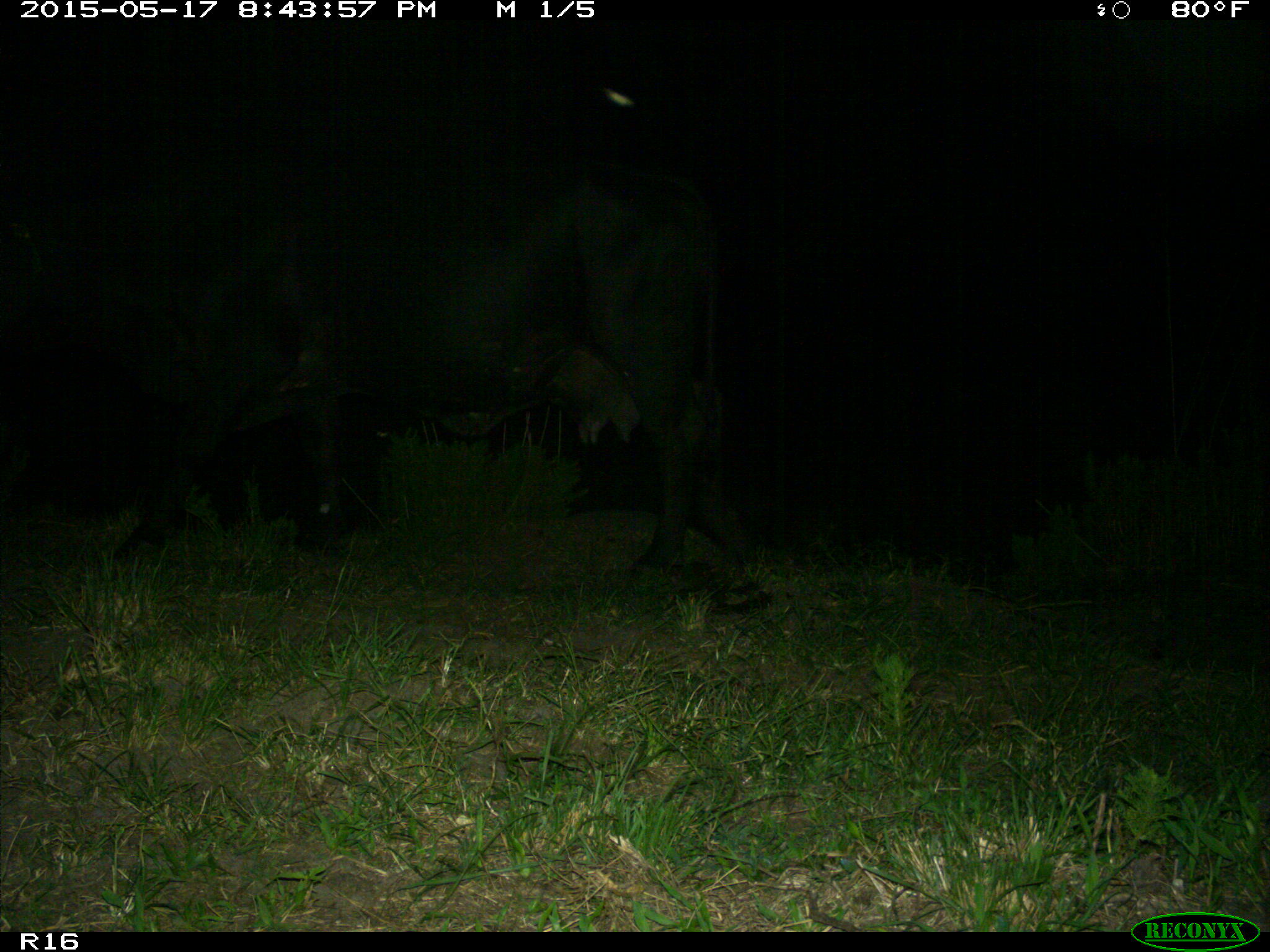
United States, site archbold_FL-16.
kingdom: Animalia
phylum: Chordata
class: Mammalia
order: Artiodactyla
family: Bovidae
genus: Bos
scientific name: Bos taurus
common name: domestic cow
Bos taurus (domestic cow).